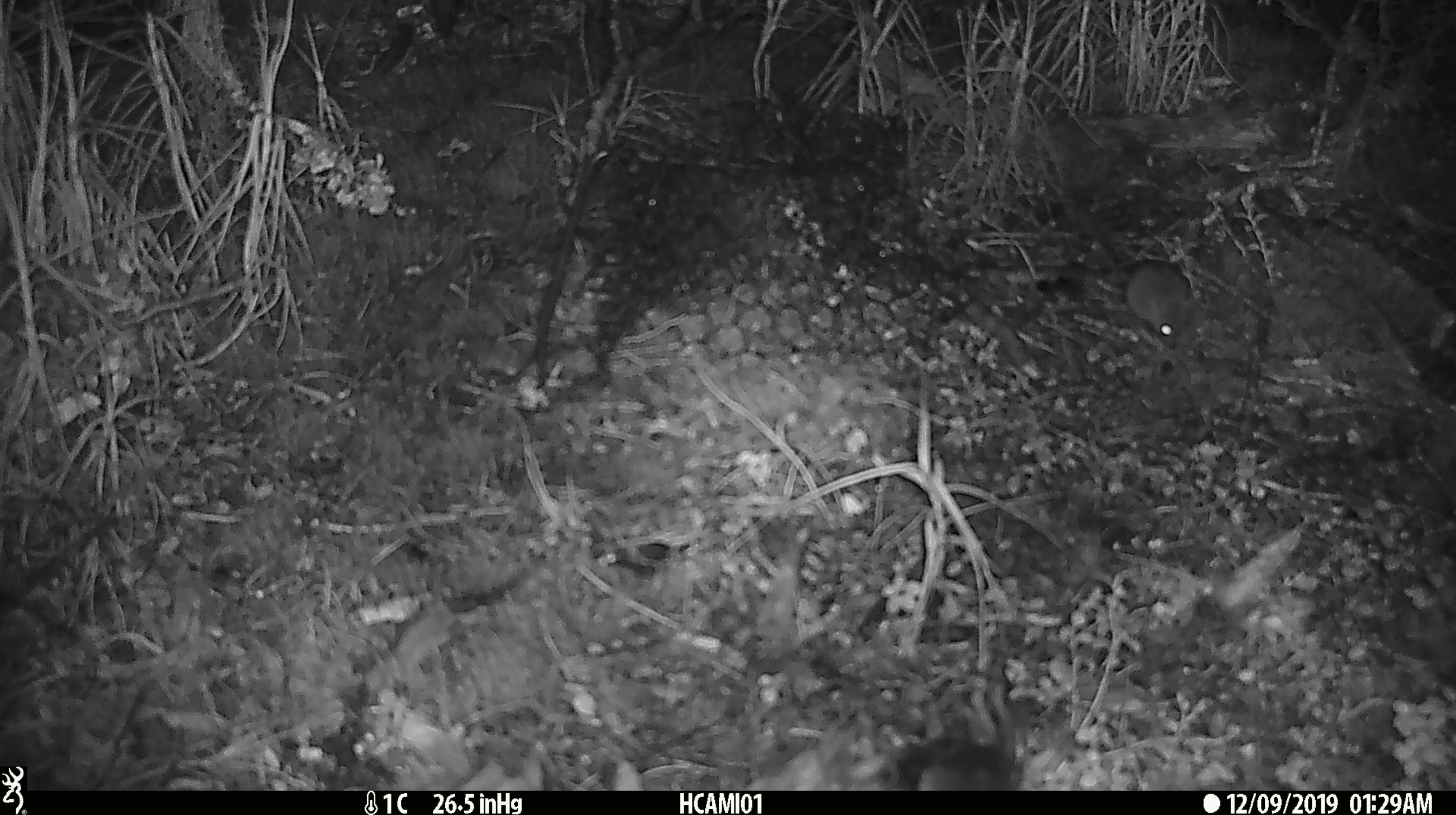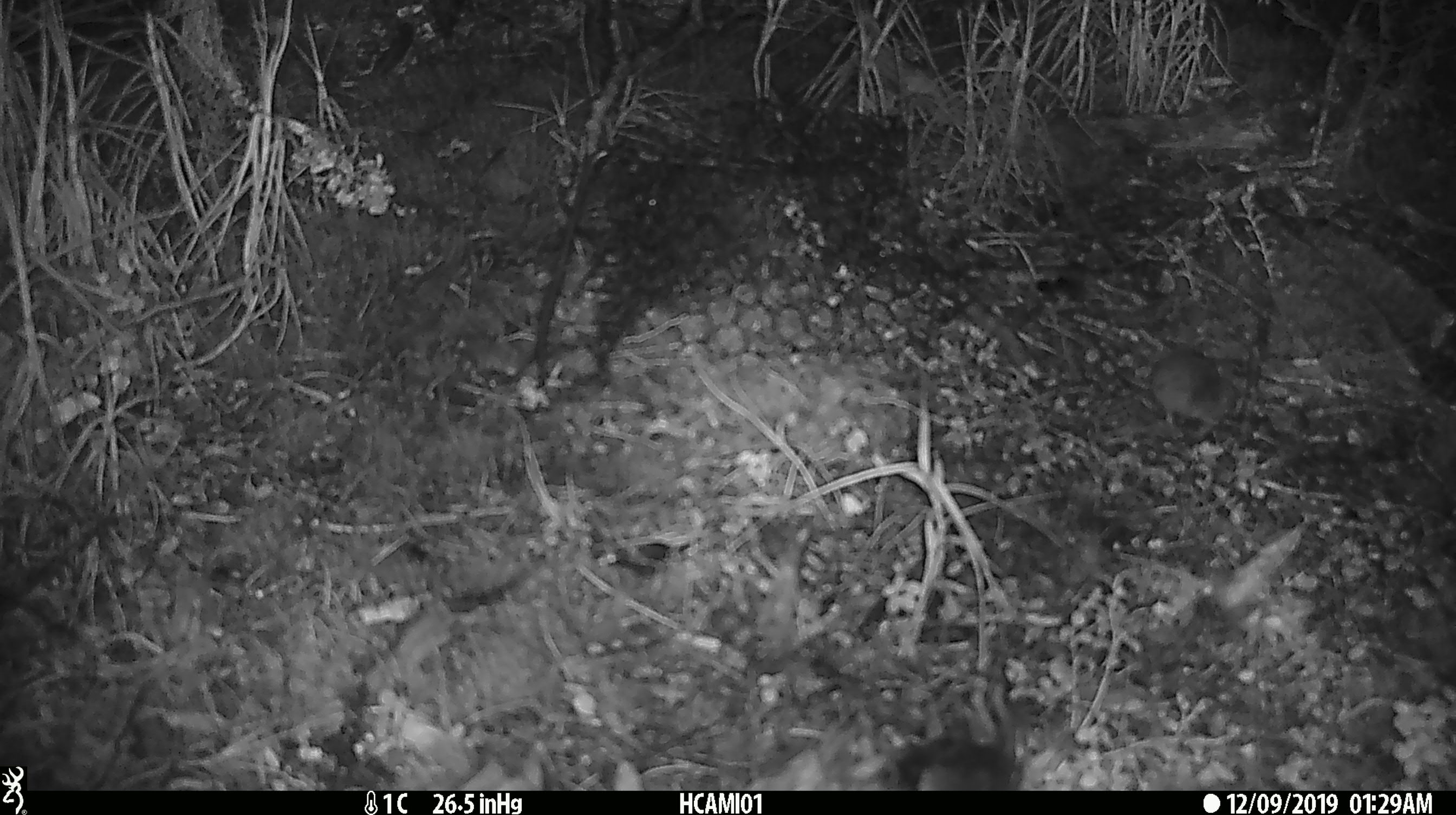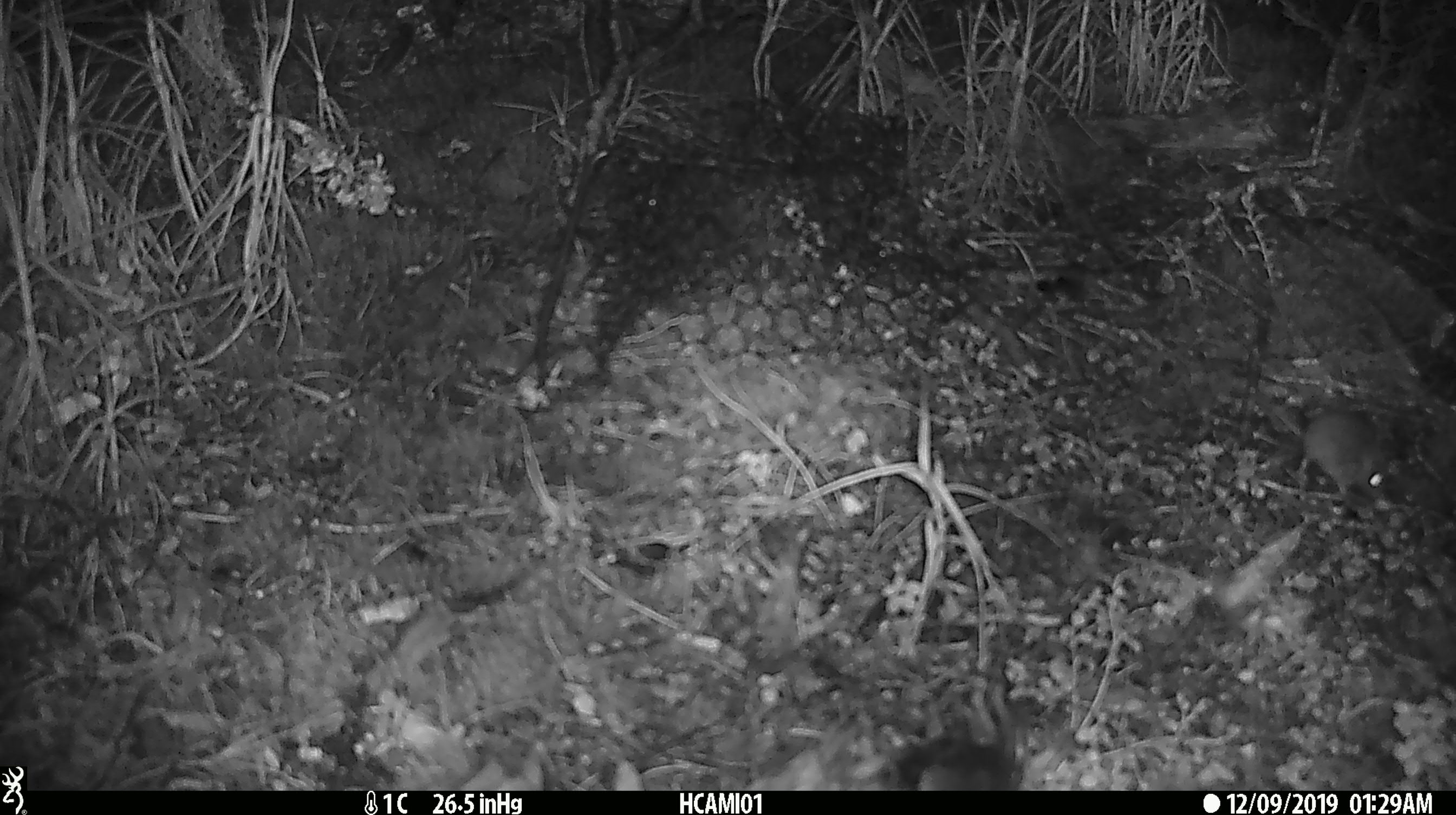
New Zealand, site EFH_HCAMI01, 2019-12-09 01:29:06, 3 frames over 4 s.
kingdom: Animalia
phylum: Chordata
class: Mammalia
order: Rodentia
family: Muridae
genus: Mus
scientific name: Mus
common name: mouse